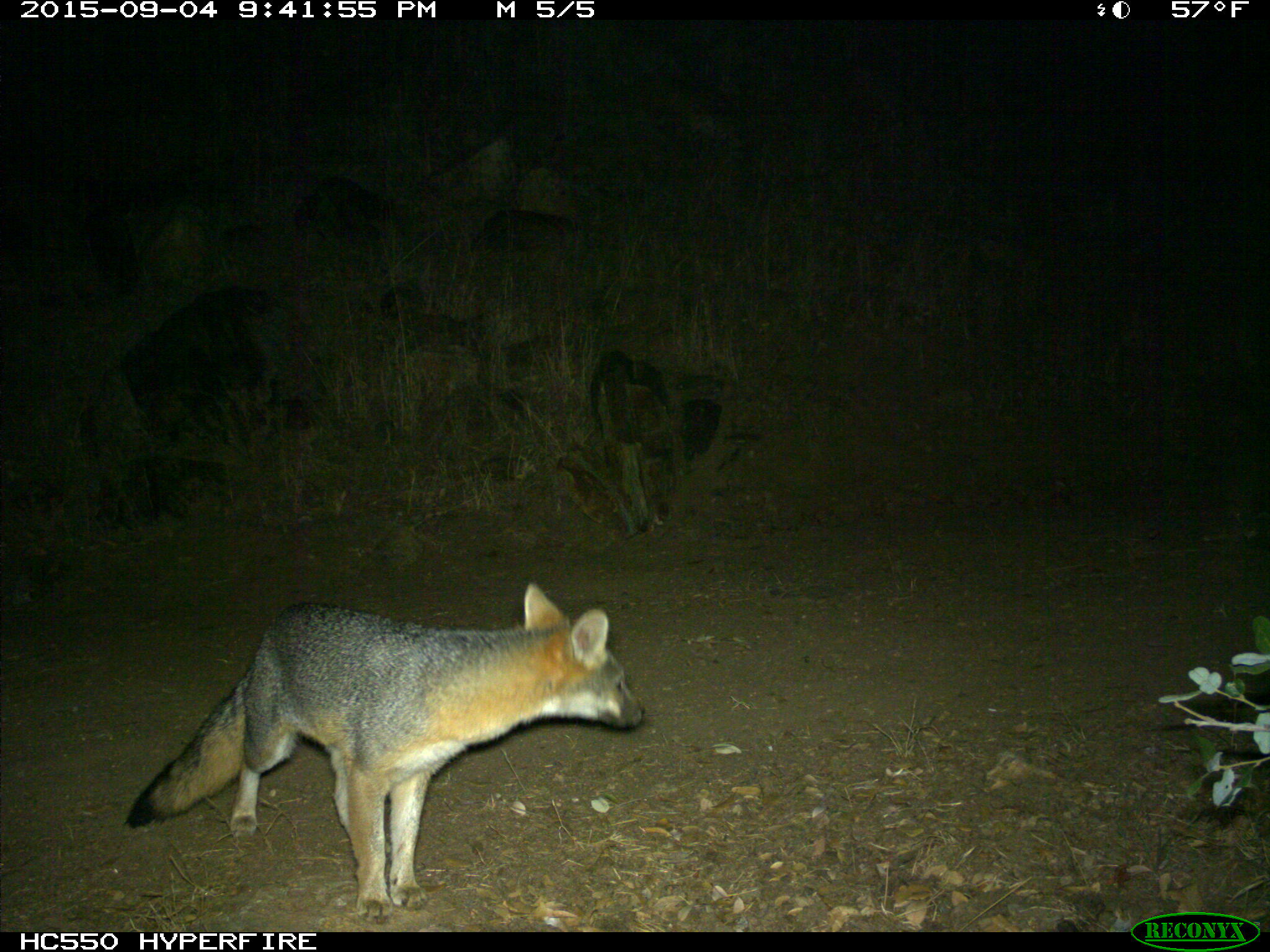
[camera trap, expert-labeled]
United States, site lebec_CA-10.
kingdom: Animalia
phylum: Chordata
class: Mammalia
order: Carnivora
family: Canidae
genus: Urocyon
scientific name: Urocyon cinereoargenteus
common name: gray fox